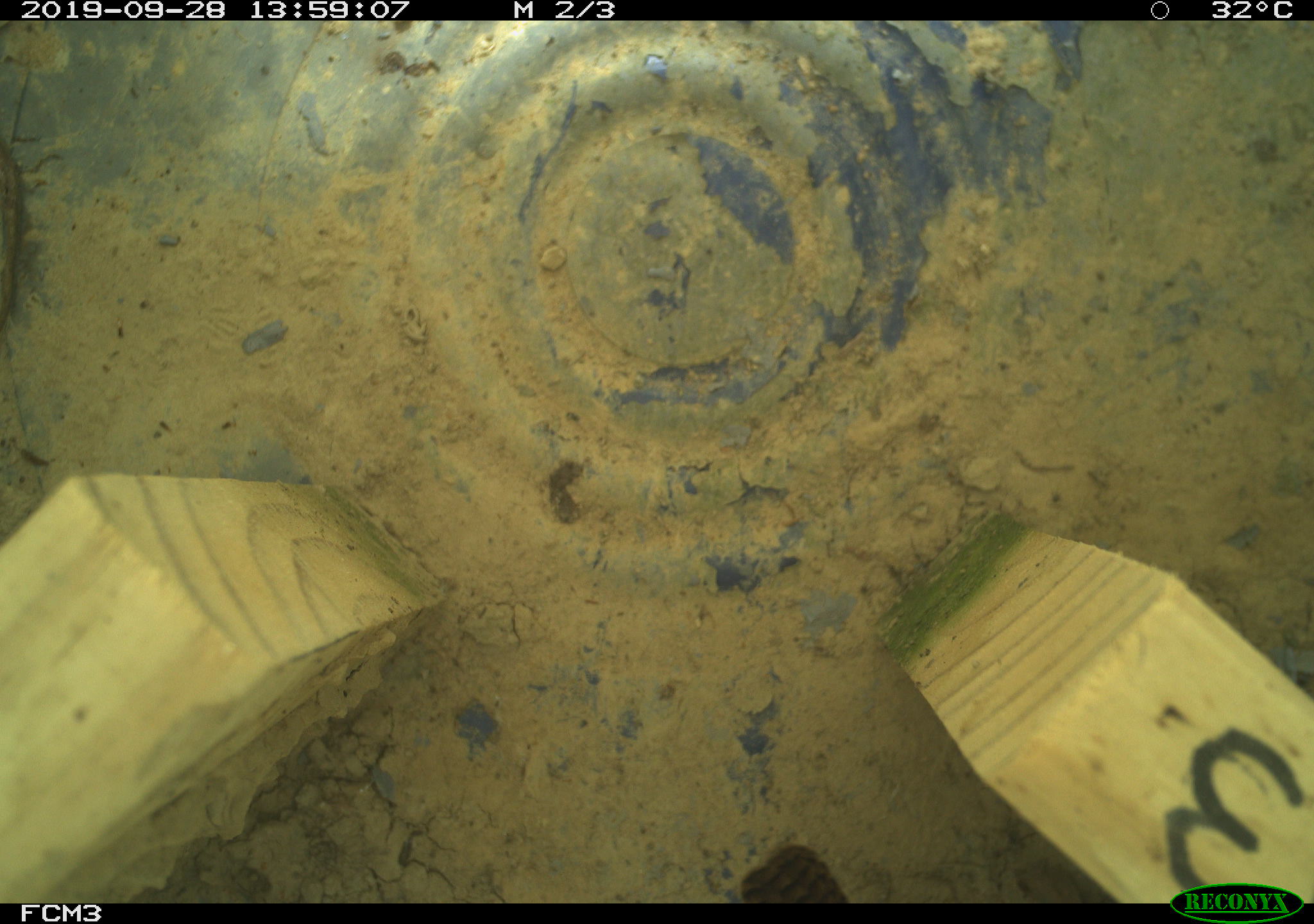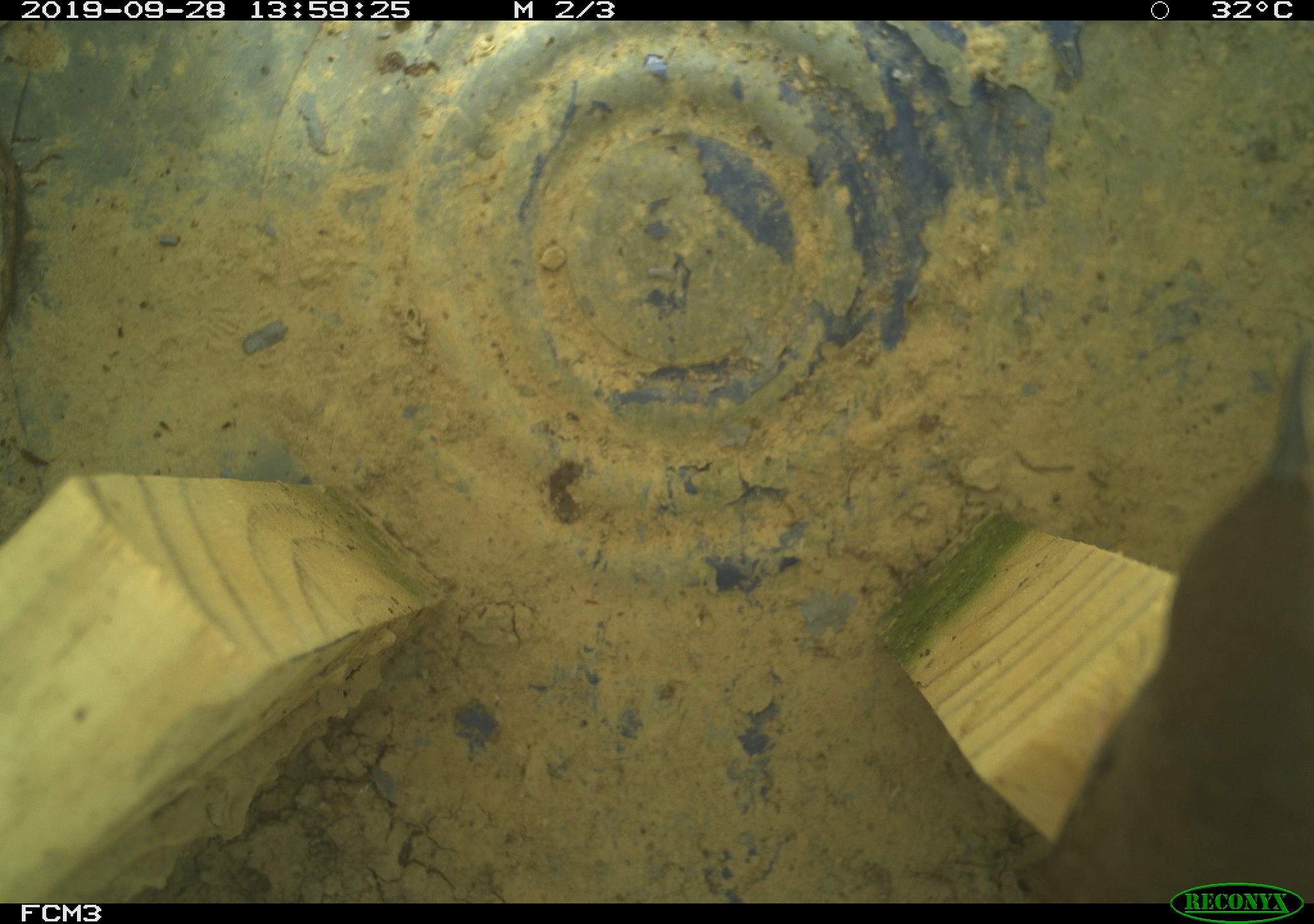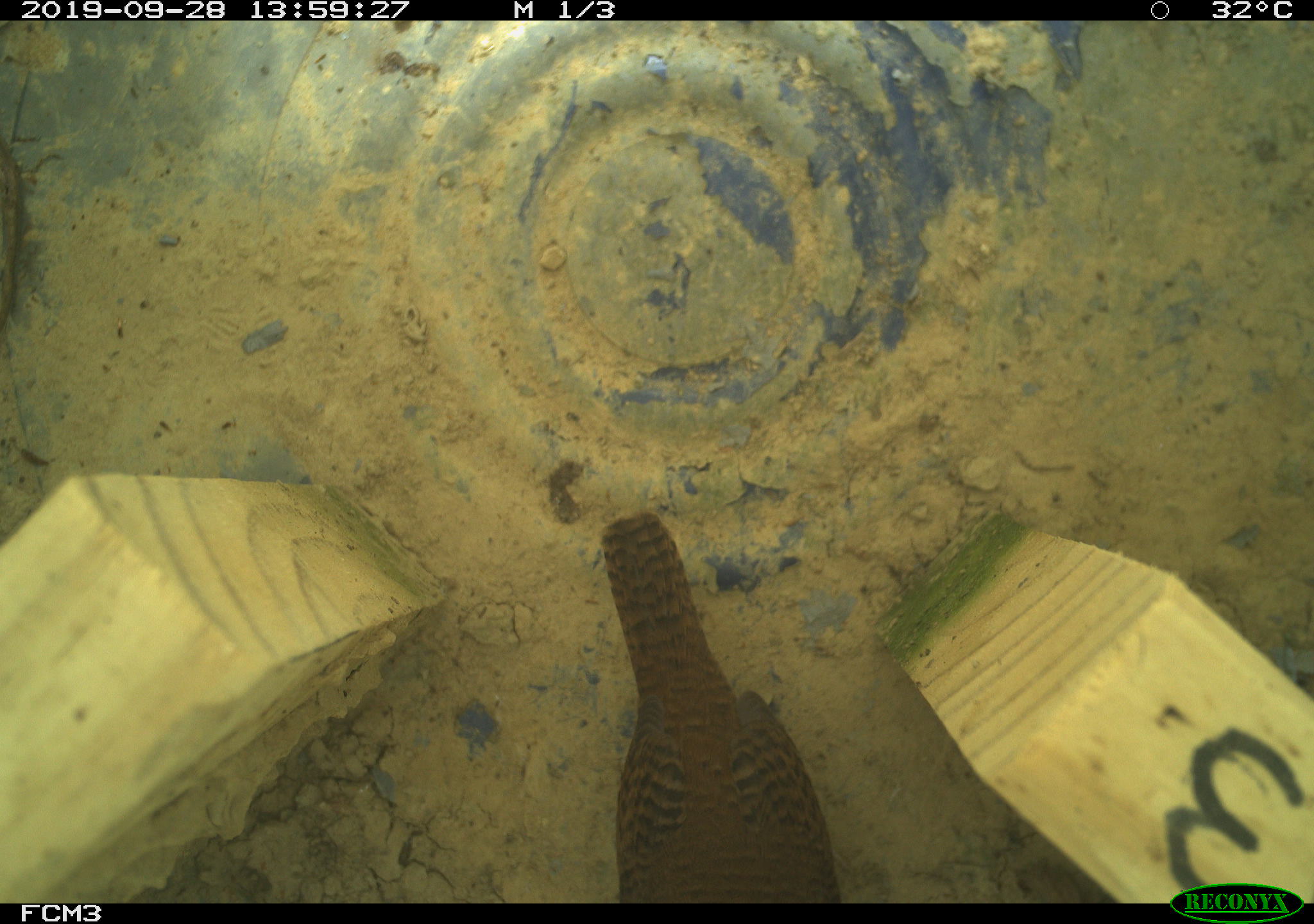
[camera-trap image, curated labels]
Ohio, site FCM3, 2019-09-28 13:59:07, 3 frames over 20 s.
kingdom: Animalia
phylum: Chordata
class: Aves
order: Passeriformes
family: Troglodytidae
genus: Troglodytes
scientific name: Troglodytes aedon aedon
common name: northern house wren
Northern house wren (Troglodytes aedon aedon).